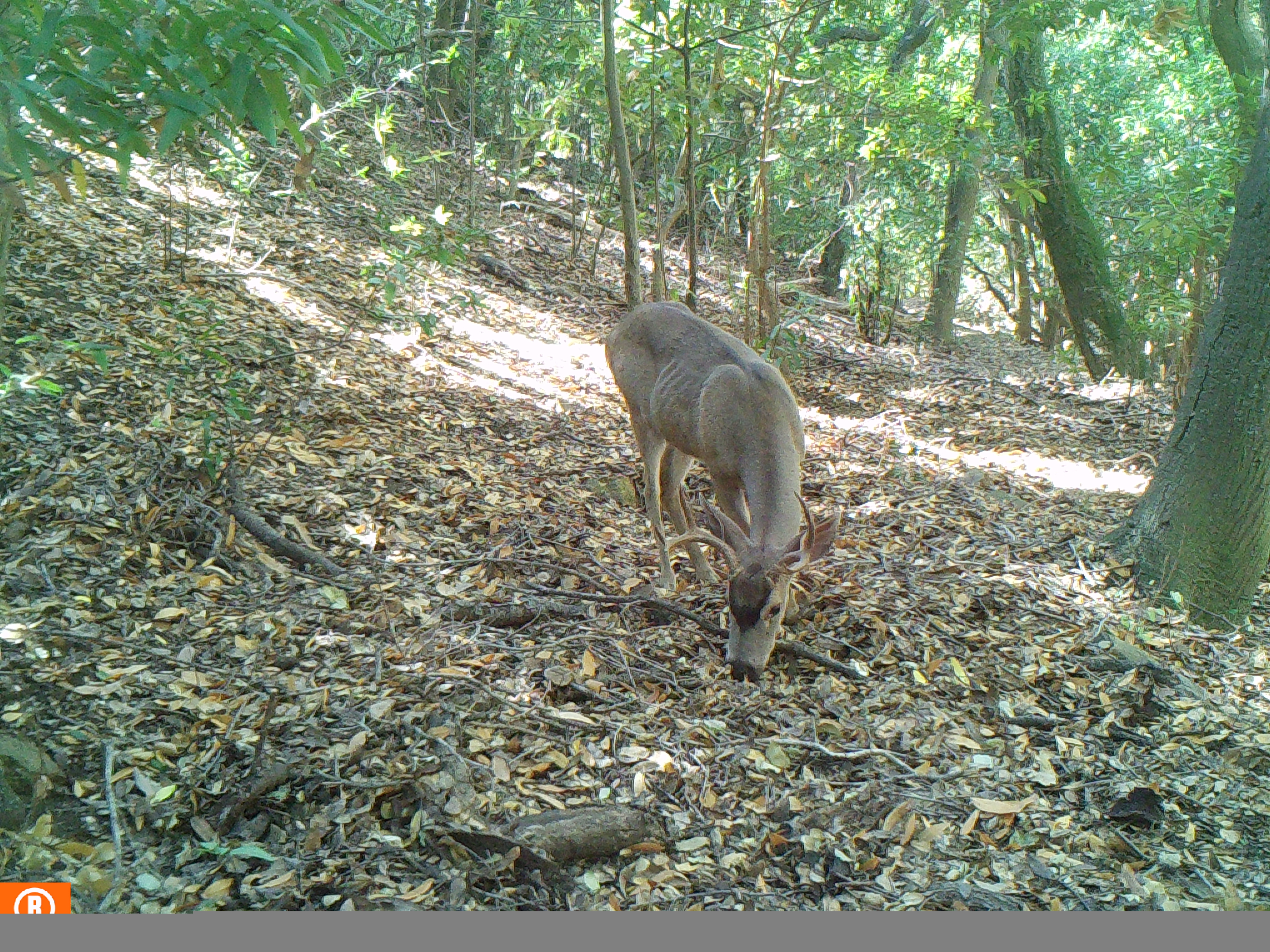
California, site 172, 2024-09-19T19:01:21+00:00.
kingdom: Animalia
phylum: Chordata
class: Mammalia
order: Artiodactyla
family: Cervidae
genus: Odocoileus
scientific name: Odocoileus hemionus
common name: mule deer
Mule deer (Odocoileus hemionus).